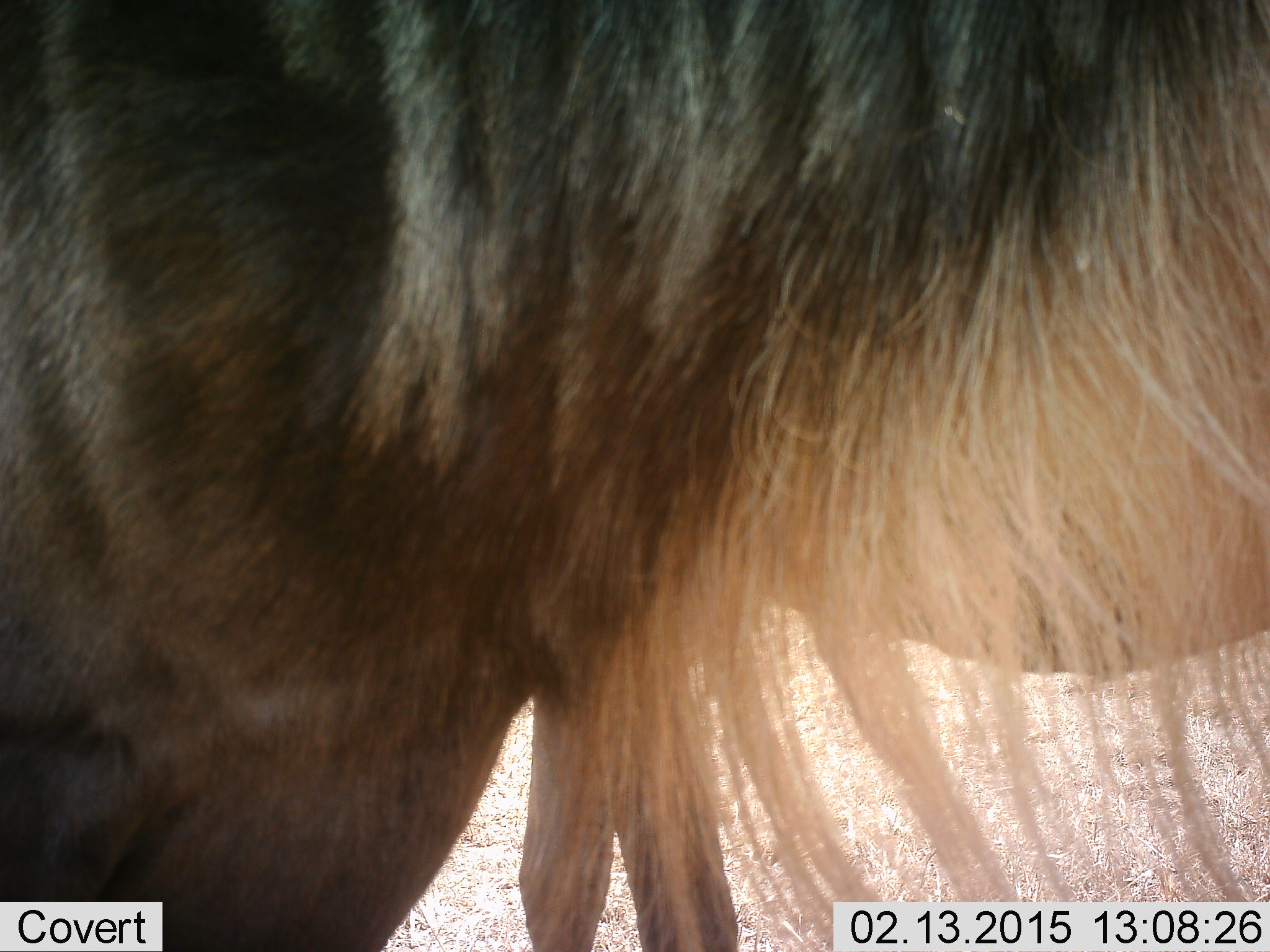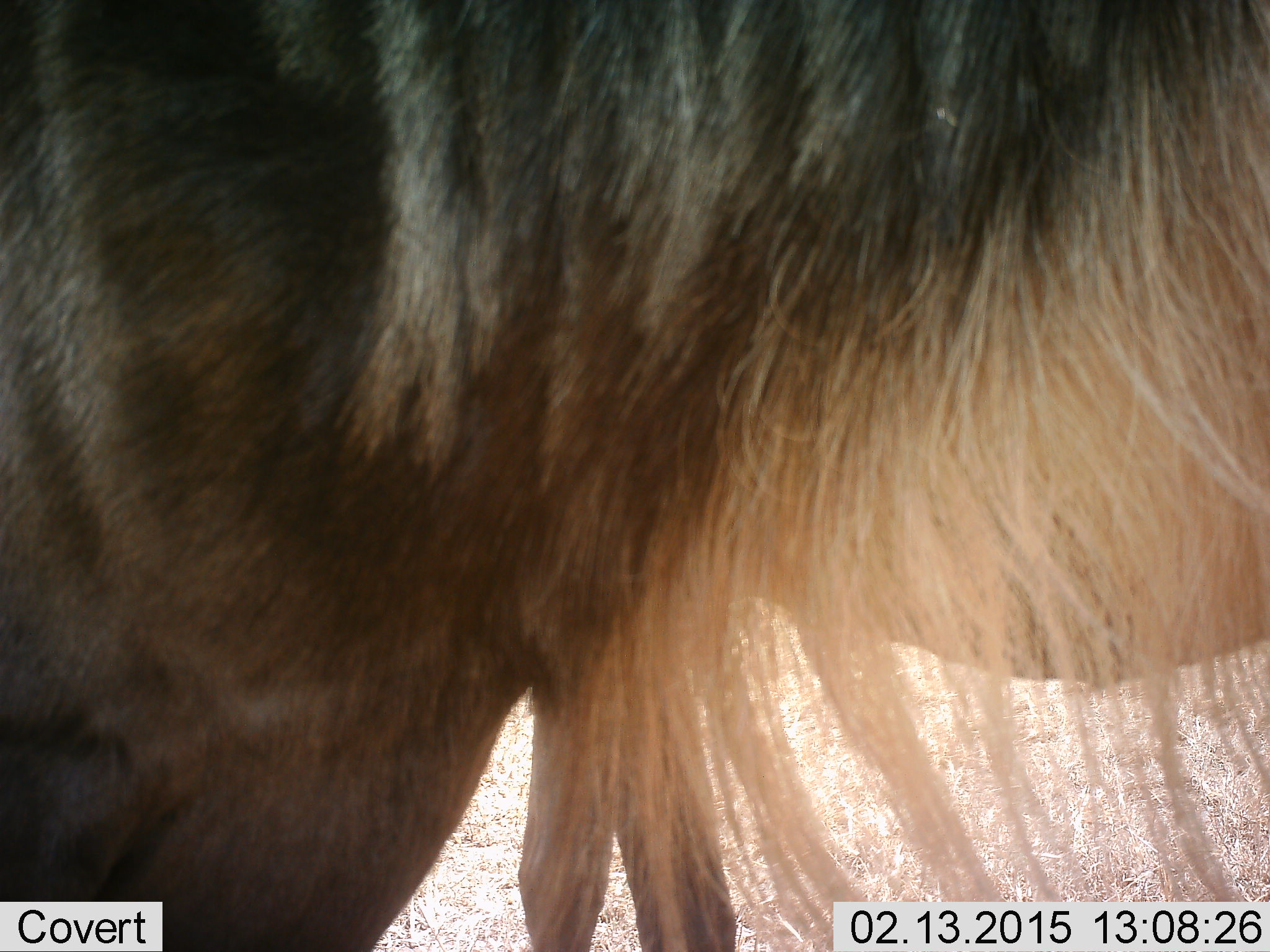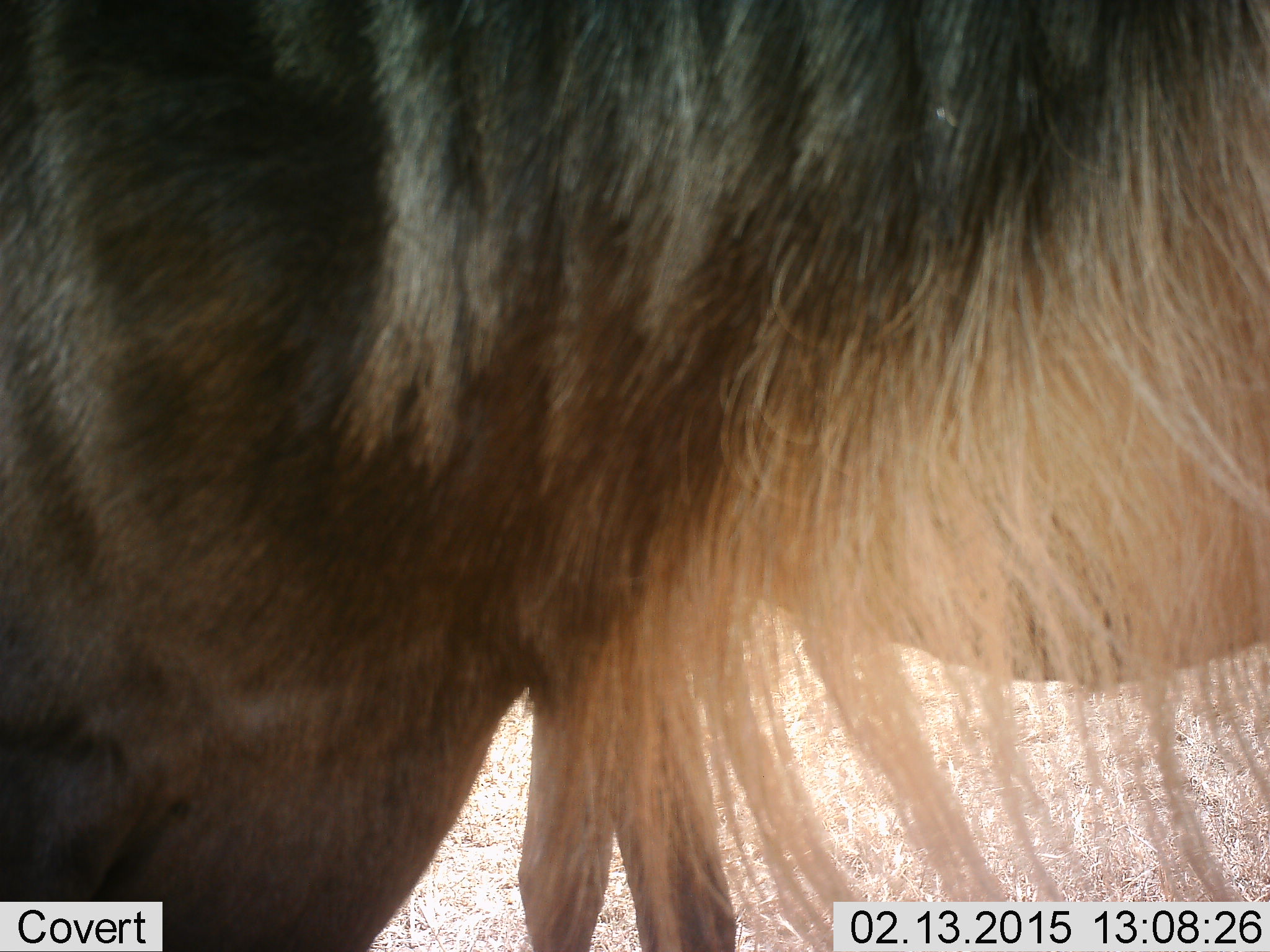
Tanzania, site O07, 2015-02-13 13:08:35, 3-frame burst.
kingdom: Animalia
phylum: Chordata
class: Mammalia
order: Artiodactyla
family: Bovidae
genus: Connochaetes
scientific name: Connochaetes taurinus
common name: blue wildebeest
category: wildebeest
Wildebeest (blue wildebeest) (Connochaetes taurinus), count 1. Behavior (volunteer vote fractions): standing 100%, resting 0%, moving 0%, interacting 0%. Young present (vote fraction): 0%. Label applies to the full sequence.